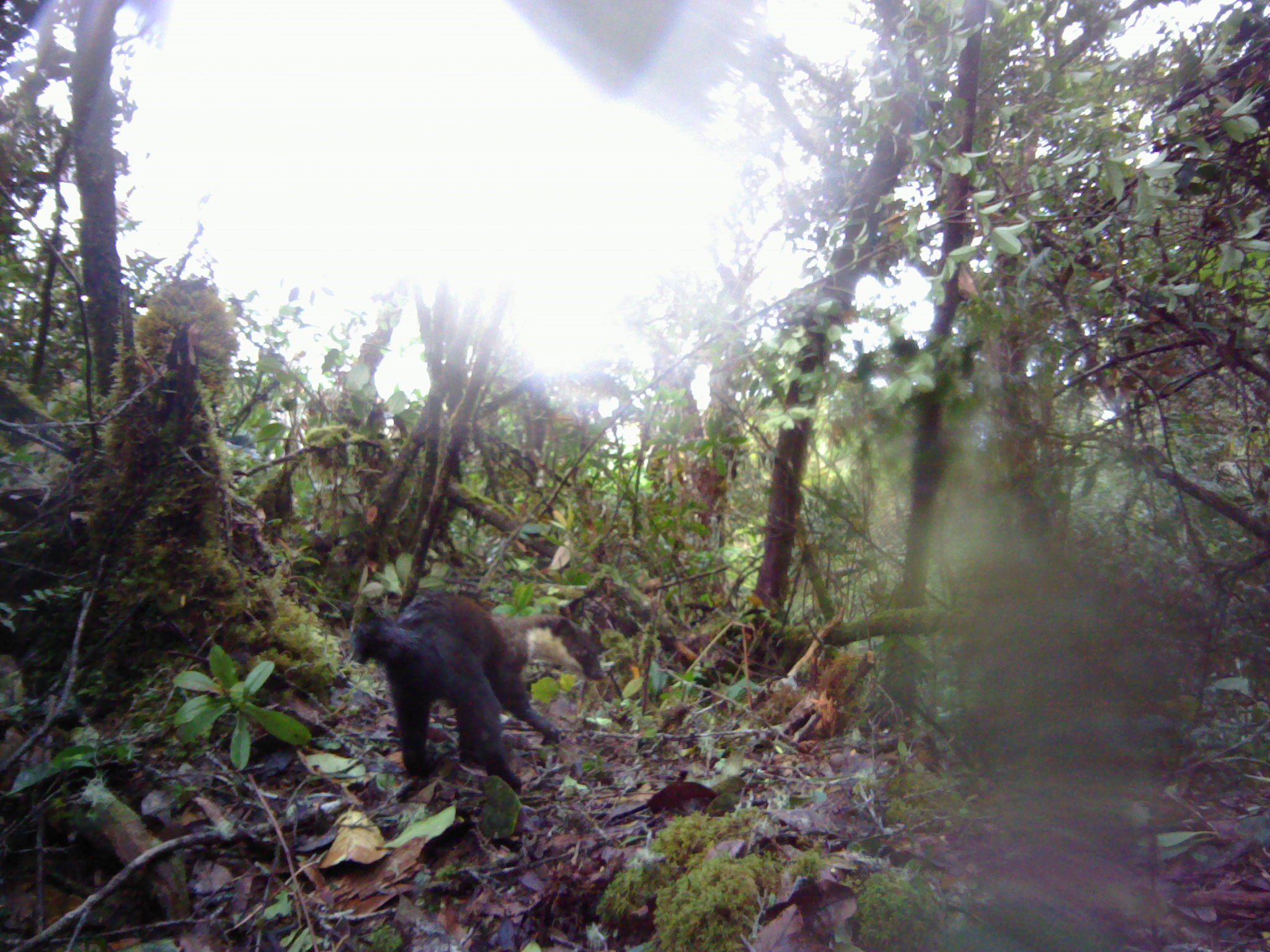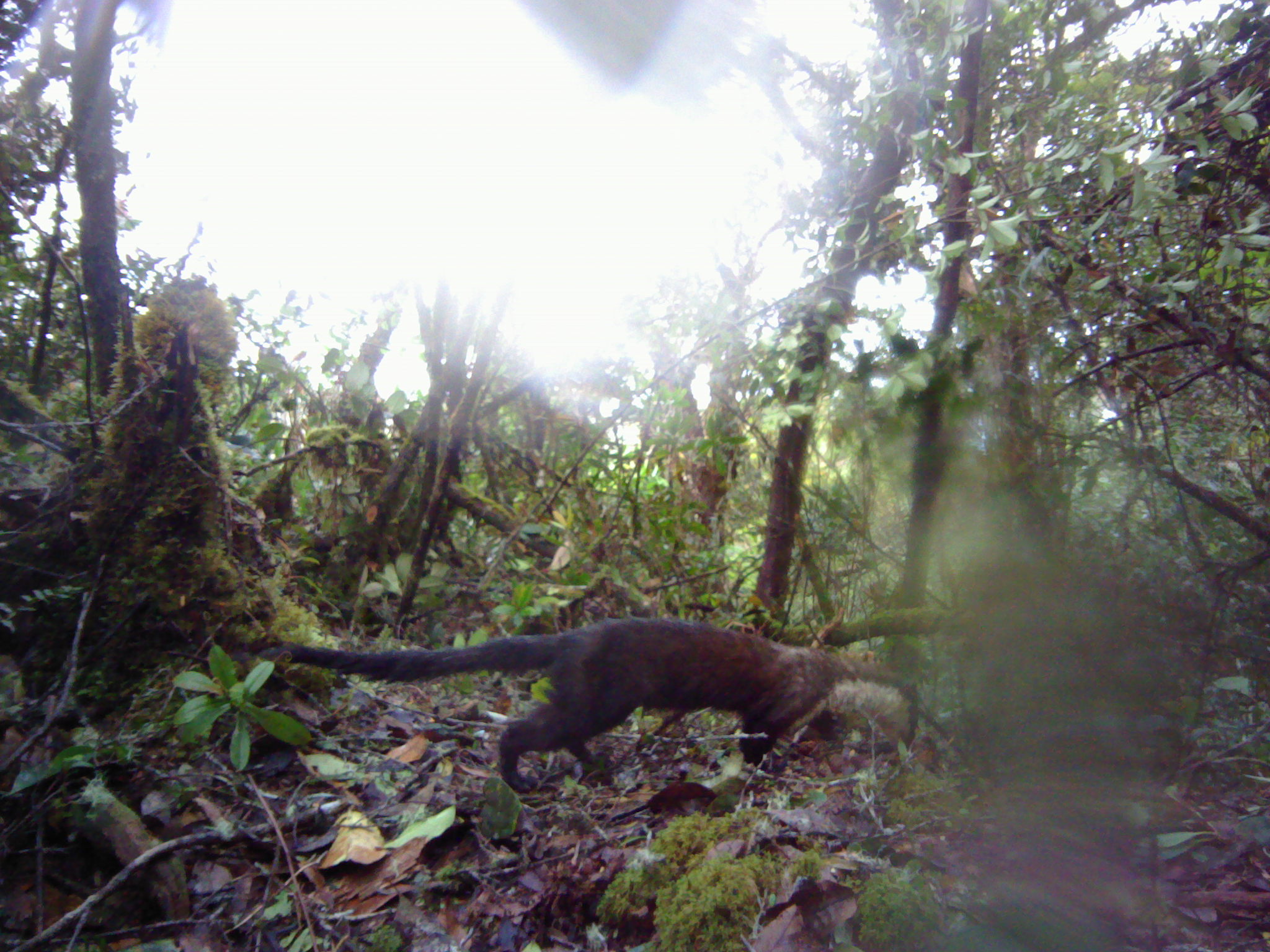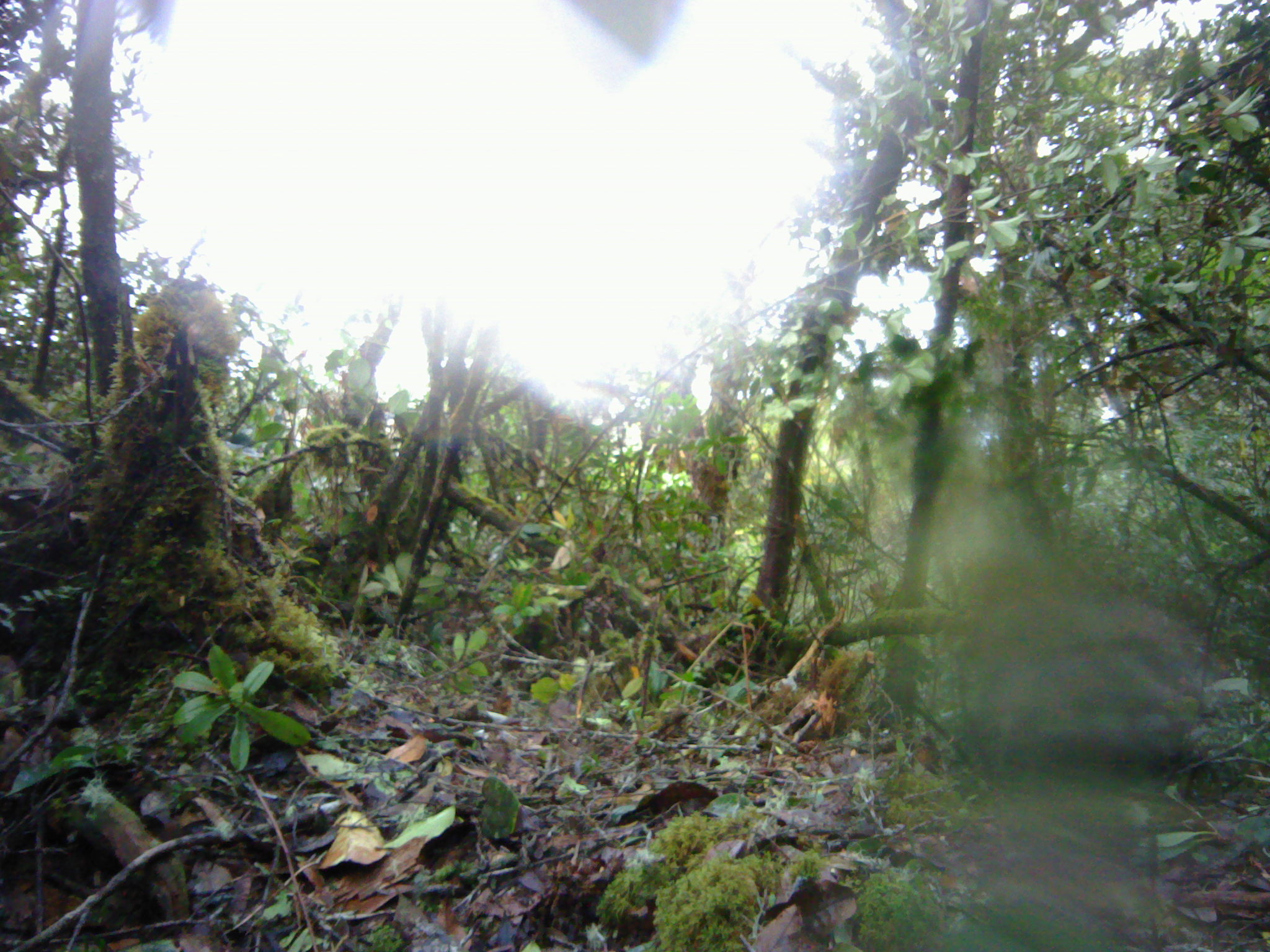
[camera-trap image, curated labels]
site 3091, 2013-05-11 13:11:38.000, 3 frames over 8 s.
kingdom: Animalia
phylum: Chordata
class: Mammalia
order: Carnivora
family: Mustelidae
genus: Martes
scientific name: Martes flavigula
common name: yellow-throated marten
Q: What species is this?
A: Martes flavigula (yellow-throated marten).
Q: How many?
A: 1.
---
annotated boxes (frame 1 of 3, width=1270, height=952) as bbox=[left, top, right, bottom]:
martes flavigula: bbox=[350, 588, 606, 789]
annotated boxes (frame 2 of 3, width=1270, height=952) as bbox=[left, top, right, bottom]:
martes flavigula: bbox=[258, 615, 924, 789]